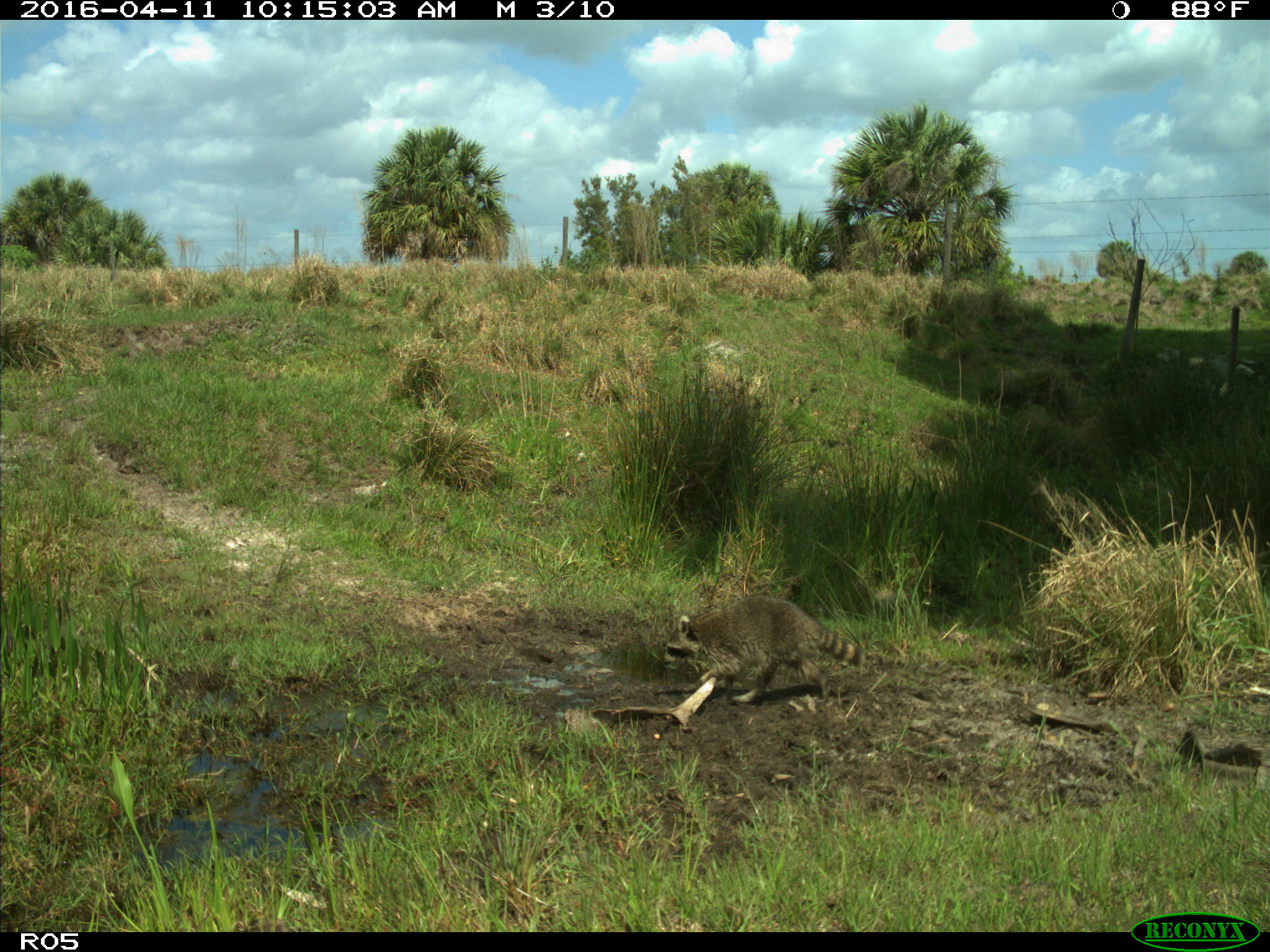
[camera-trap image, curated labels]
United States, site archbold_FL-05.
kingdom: Animalia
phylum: Chordata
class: Mammalia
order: Carnivora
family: Procyonidae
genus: Procyon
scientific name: Procyon lotor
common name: common raccoon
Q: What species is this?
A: Procyon lotor (common raccoon).